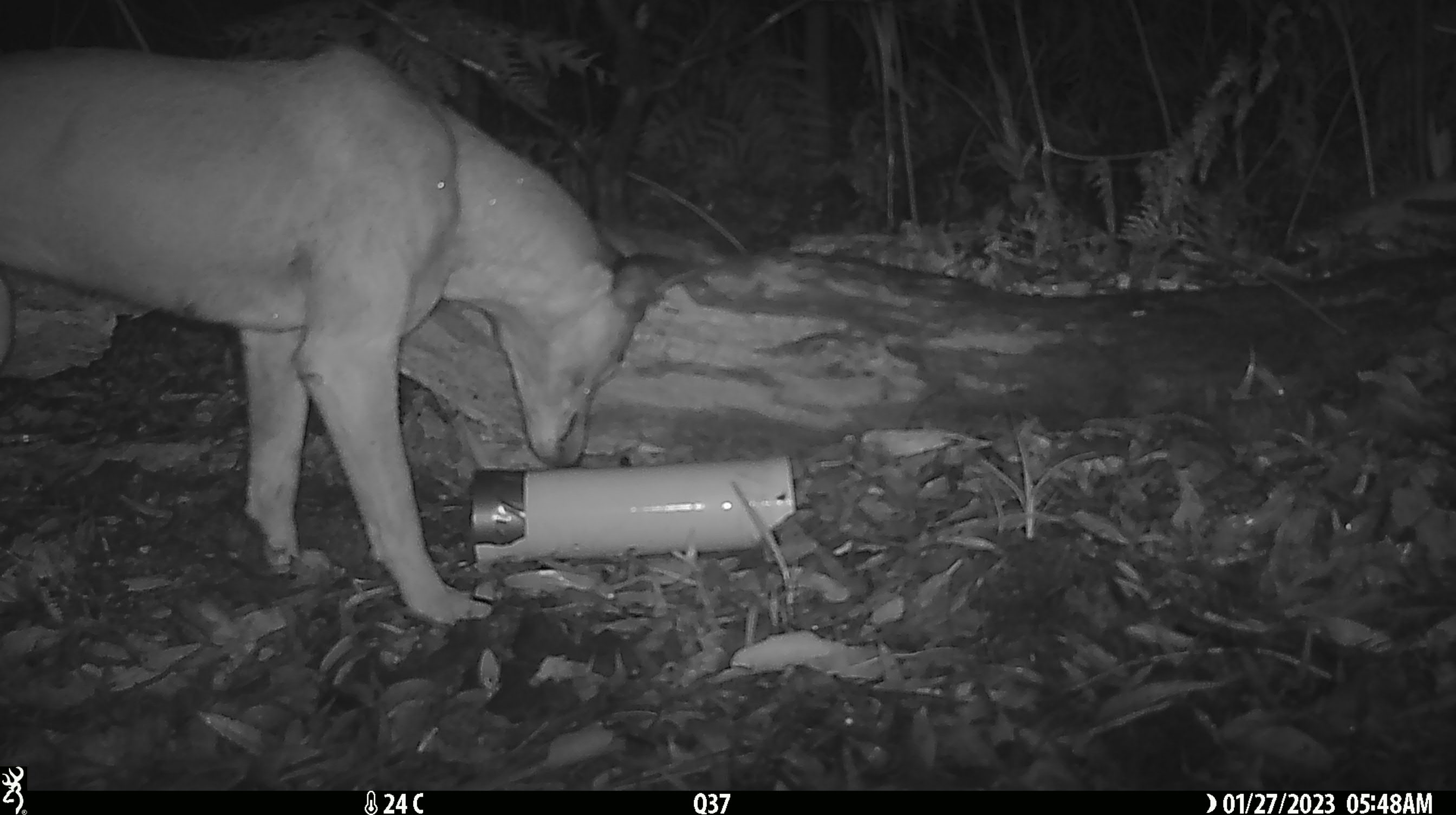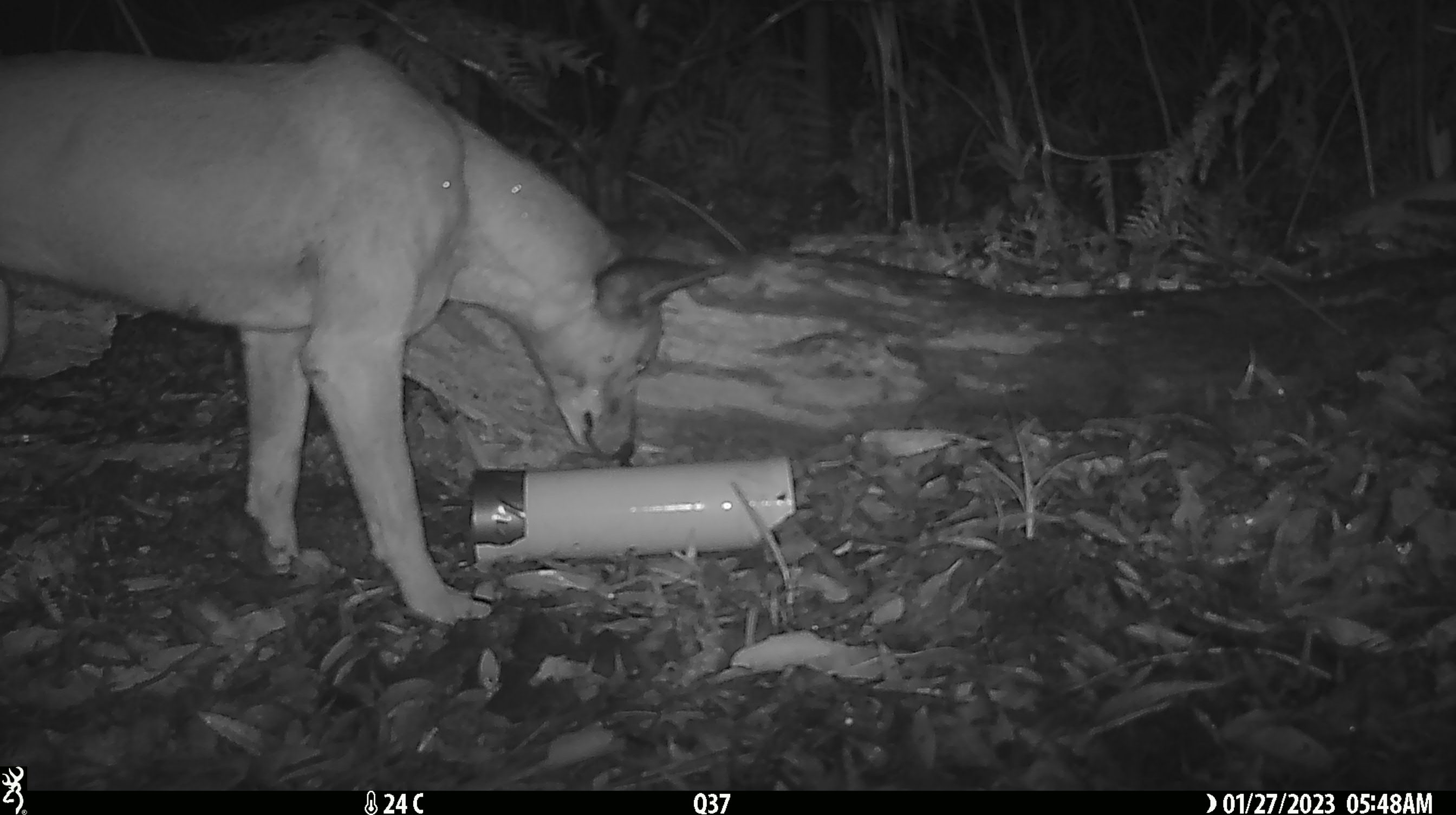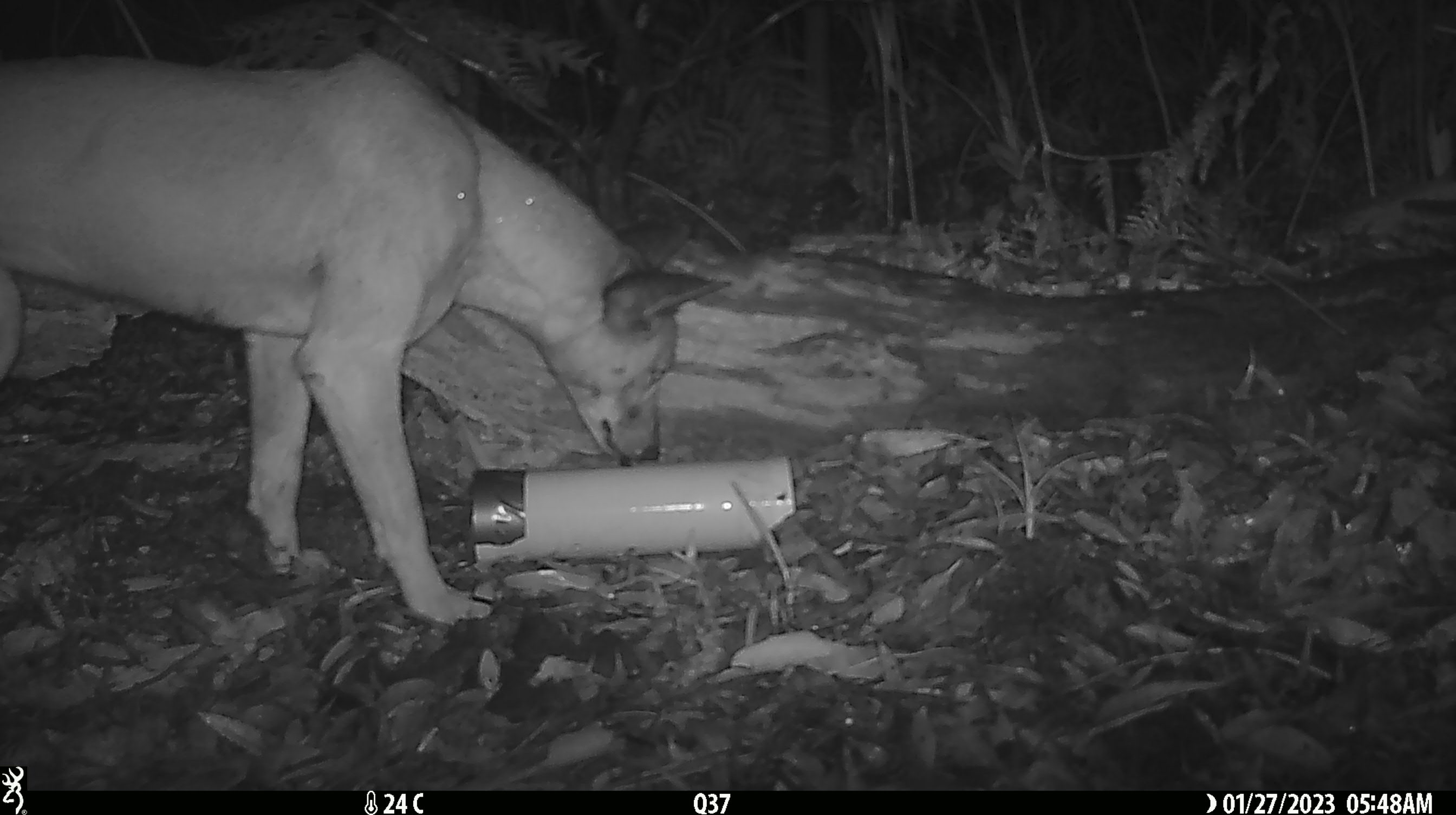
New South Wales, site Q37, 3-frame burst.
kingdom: Animalia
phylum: Chordata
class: Mammalia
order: Carnivora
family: Canidae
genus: Canis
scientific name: Canis familiaris dingo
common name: dingo